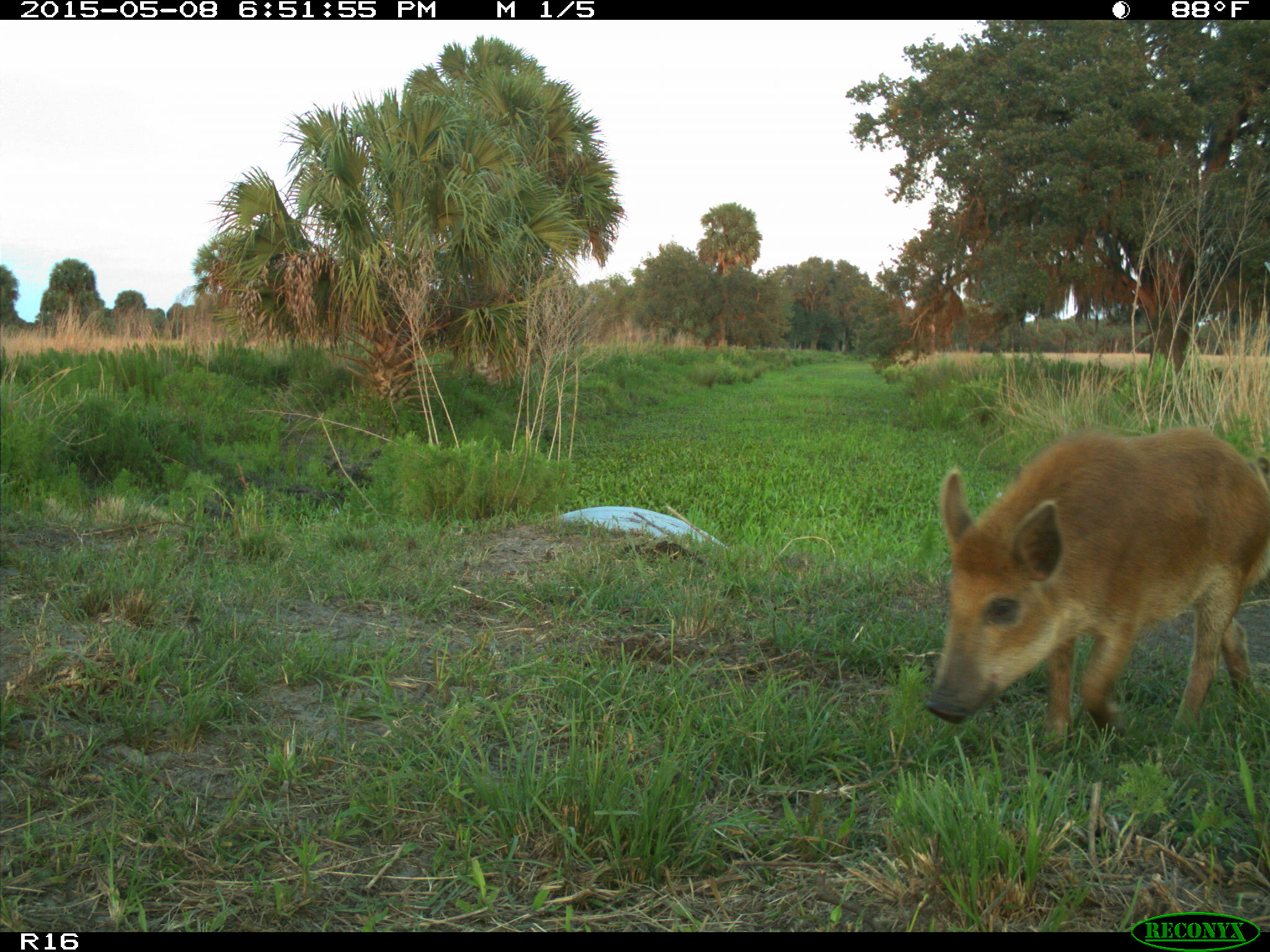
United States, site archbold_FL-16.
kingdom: Animalia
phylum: Chordata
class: Mammalia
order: Artiodactyla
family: Suidae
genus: Sus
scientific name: Sus scrofa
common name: wild boar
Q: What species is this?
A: Sus scrofa (wild boar).